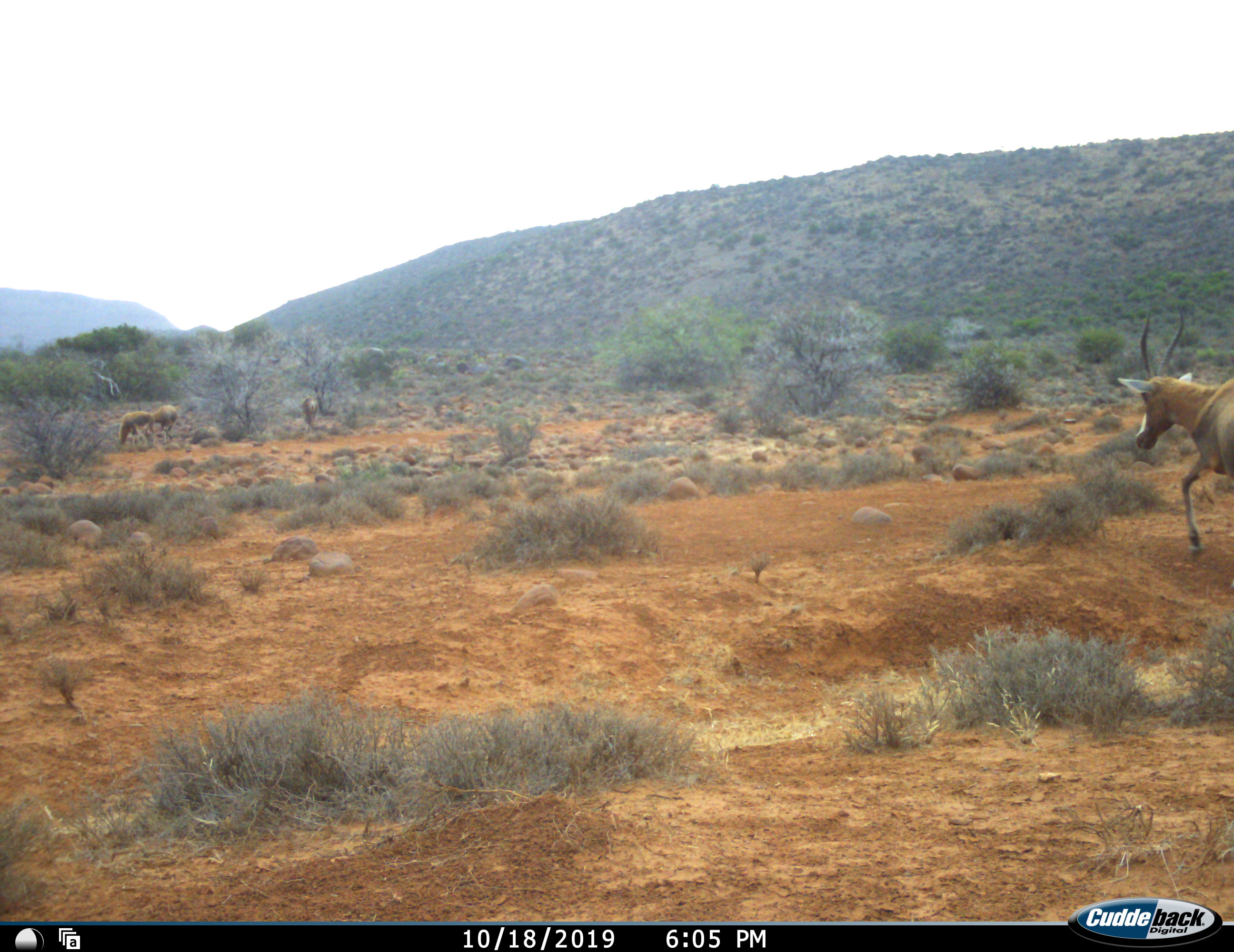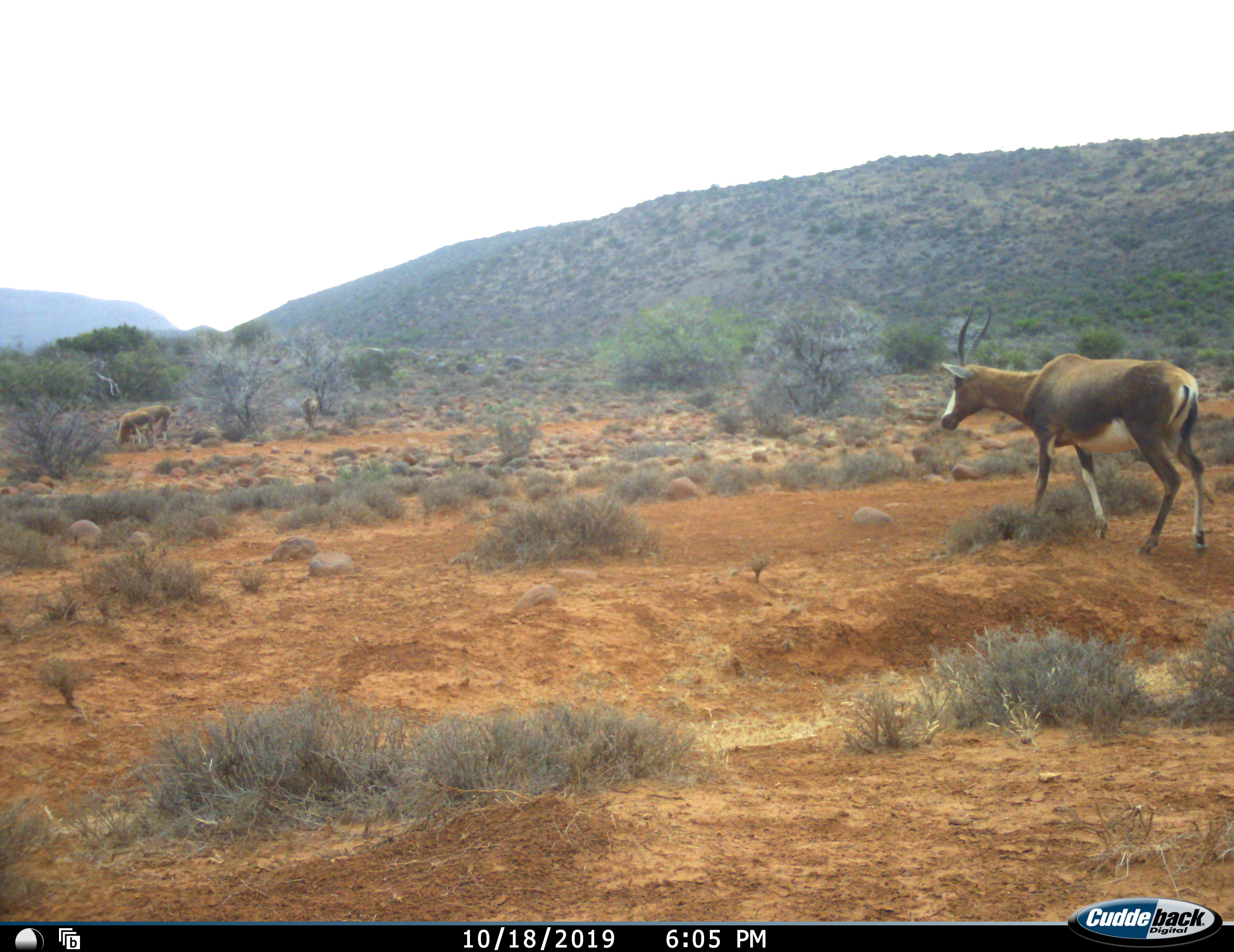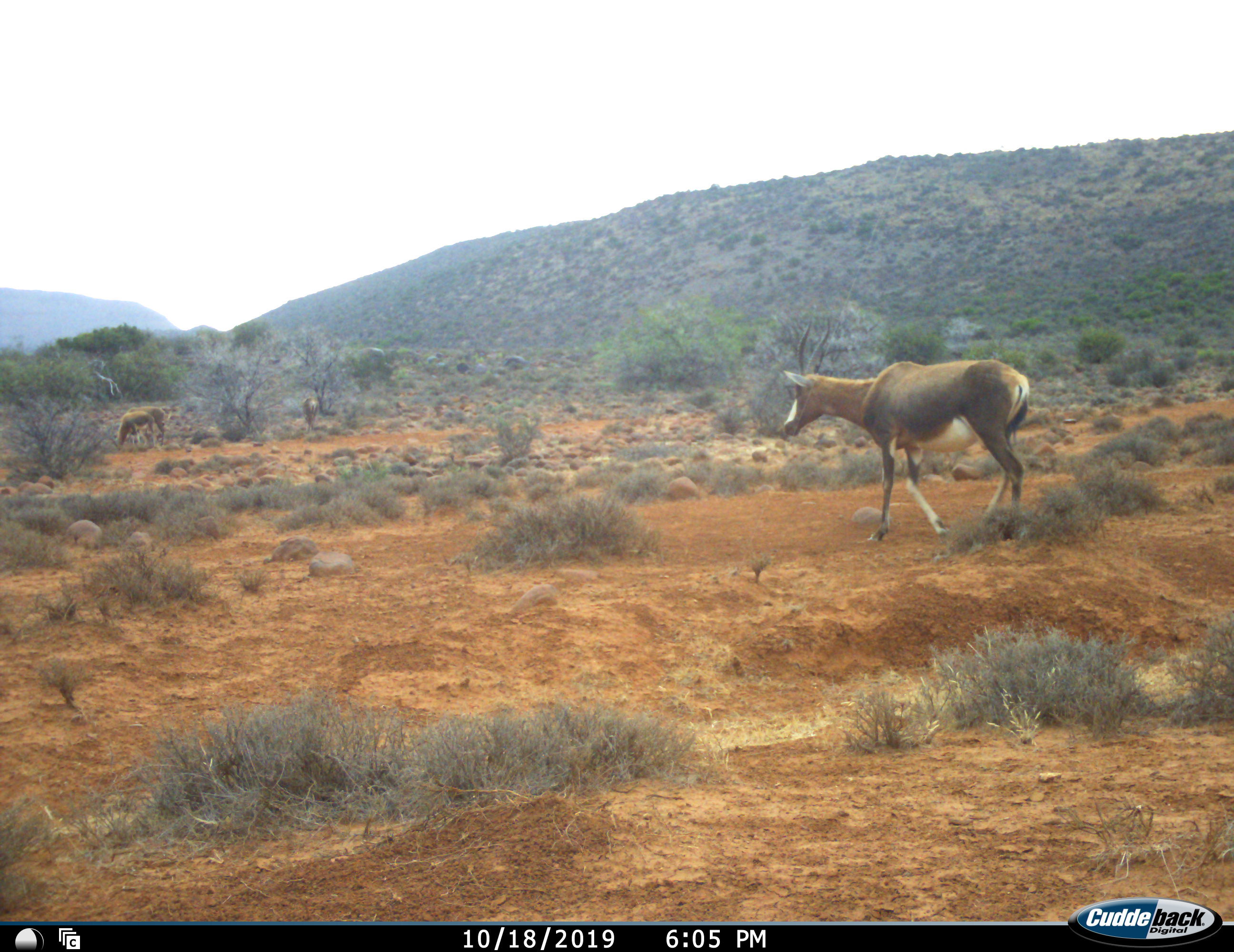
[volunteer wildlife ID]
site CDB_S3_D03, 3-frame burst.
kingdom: Animalia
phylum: Chordata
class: Mammalia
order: Artiodactyla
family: Bovidae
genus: Damaliscus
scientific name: Damaliscus pygargus phillipsi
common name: blesbok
Blesbok (Damaliscus pygargus phillipsi), count 4. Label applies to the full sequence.